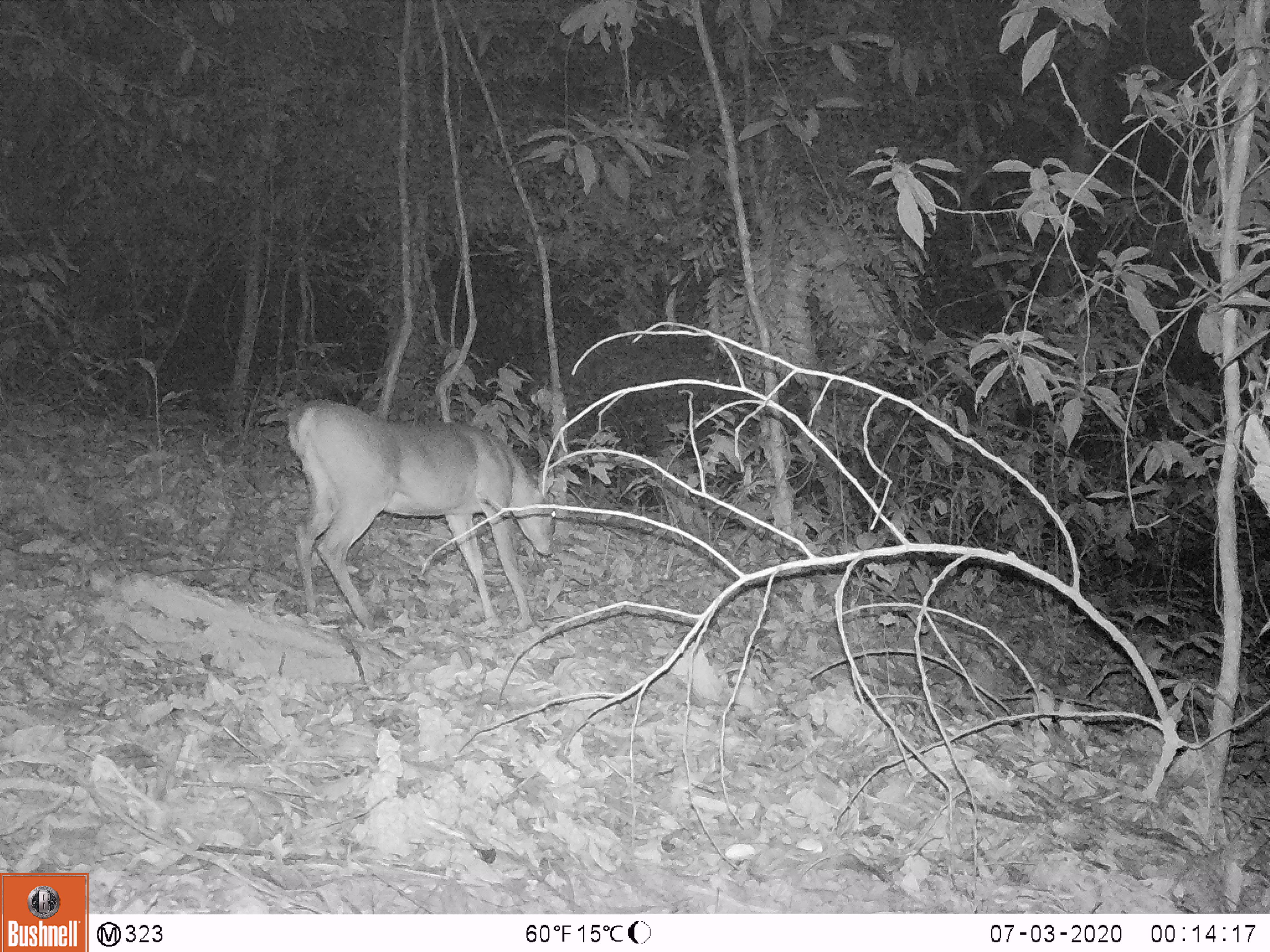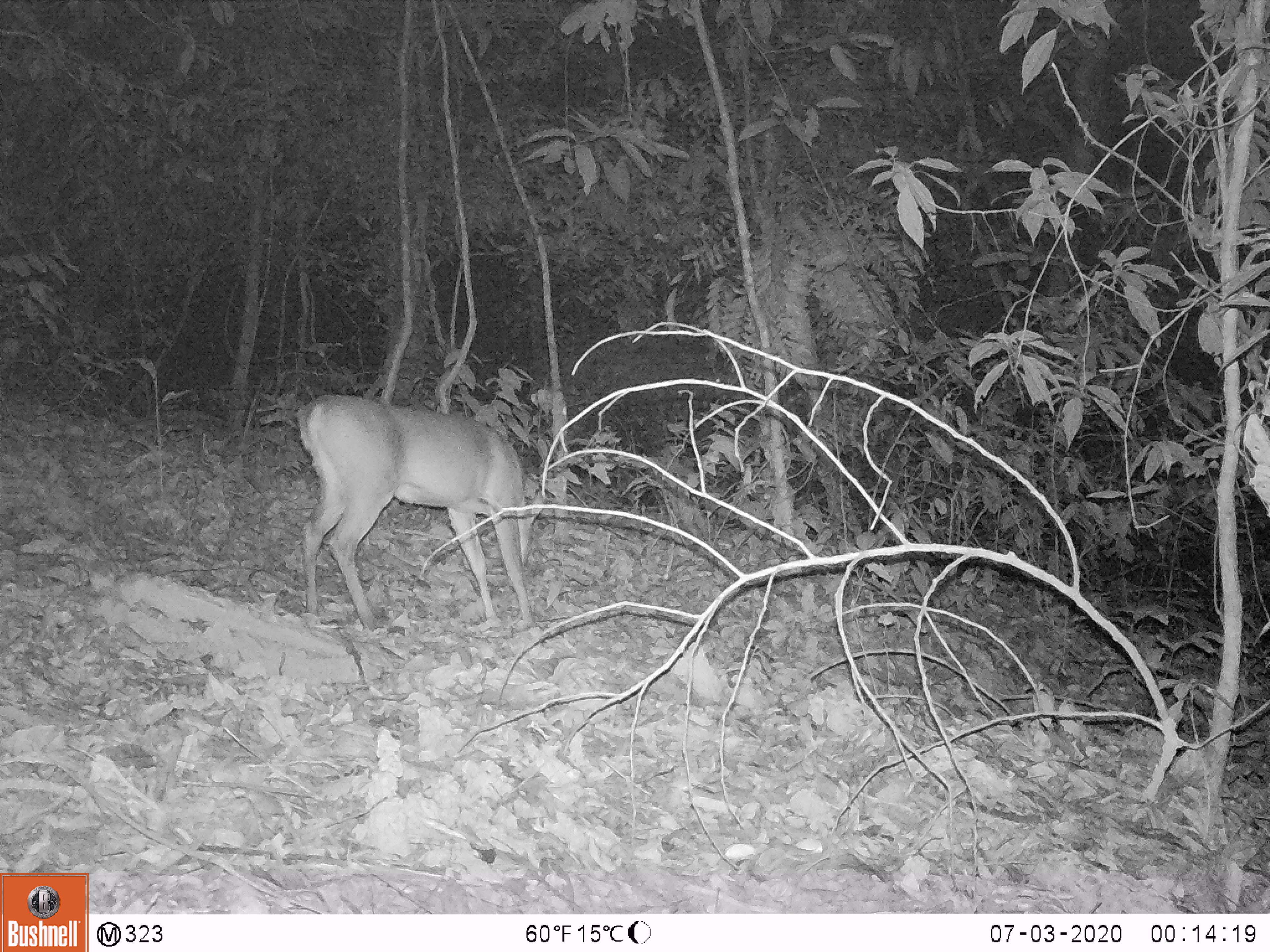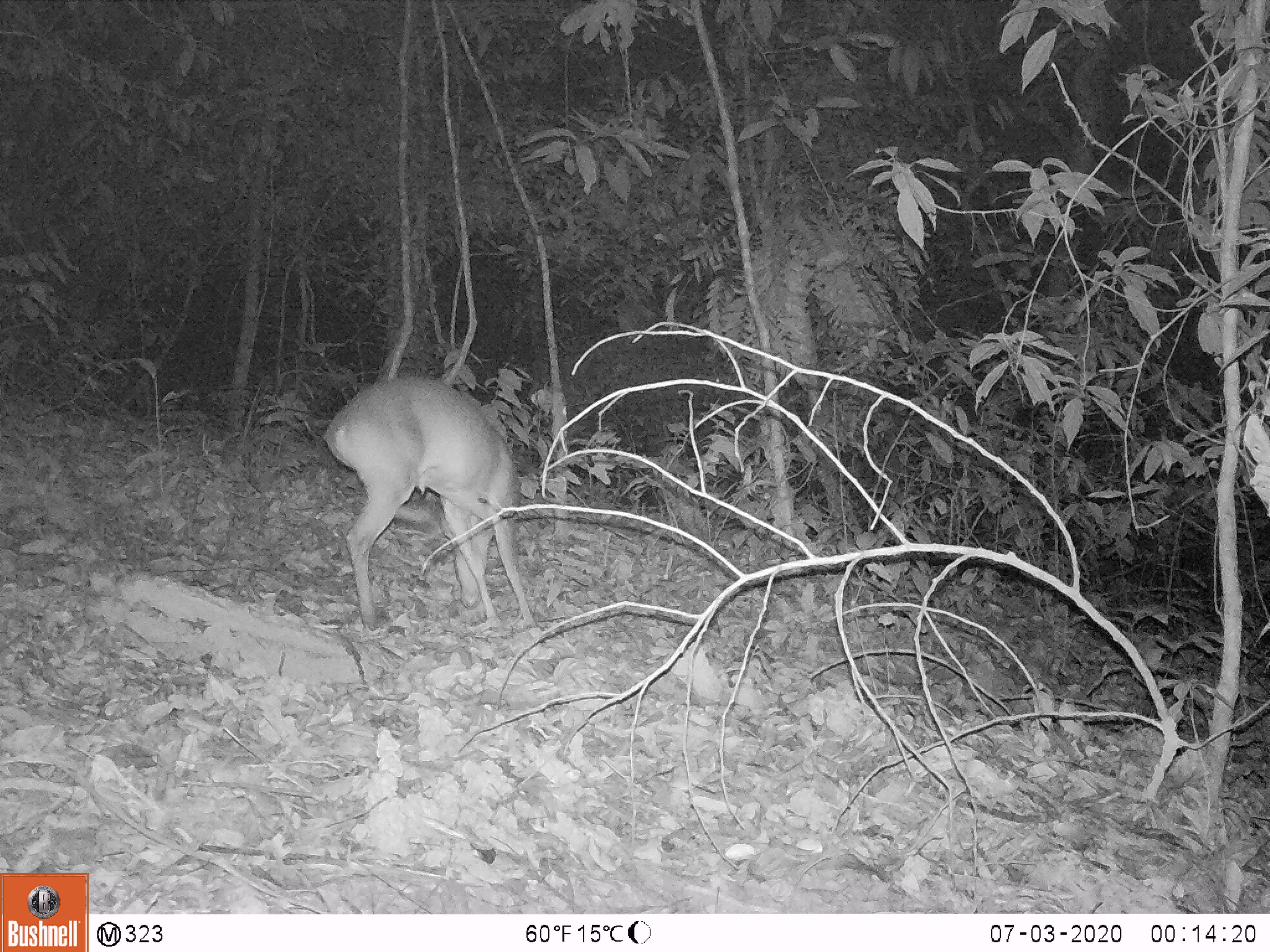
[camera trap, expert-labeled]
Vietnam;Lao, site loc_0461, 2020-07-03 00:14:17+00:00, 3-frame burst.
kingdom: Animalia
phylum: Chordata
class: Mammalia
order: Artiodactyla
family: Cervidae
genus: Muntiacus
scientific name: Muntiacus vuquangensis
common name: large-antlered muntjac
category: large antlered muntjac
Large antlered muntjac (large-antlered muntjac) (Muntiacus vuquangensis). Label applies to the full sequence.